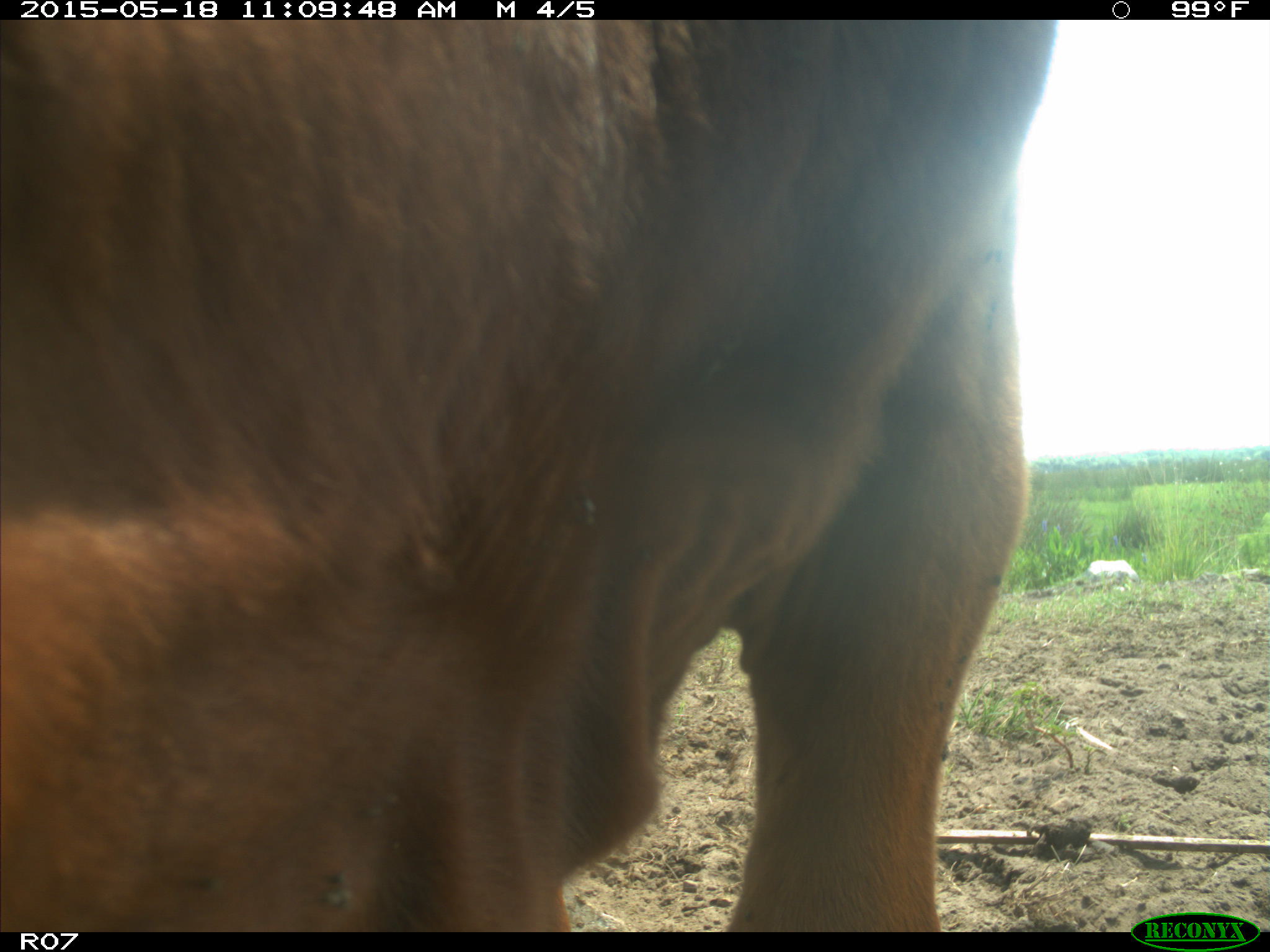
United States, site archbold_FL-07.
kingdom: Animalia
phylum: Chordata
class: Mammalia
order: Artiodactyla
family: Bovidae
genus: Bos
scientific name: Bos taurus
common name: domestic cow